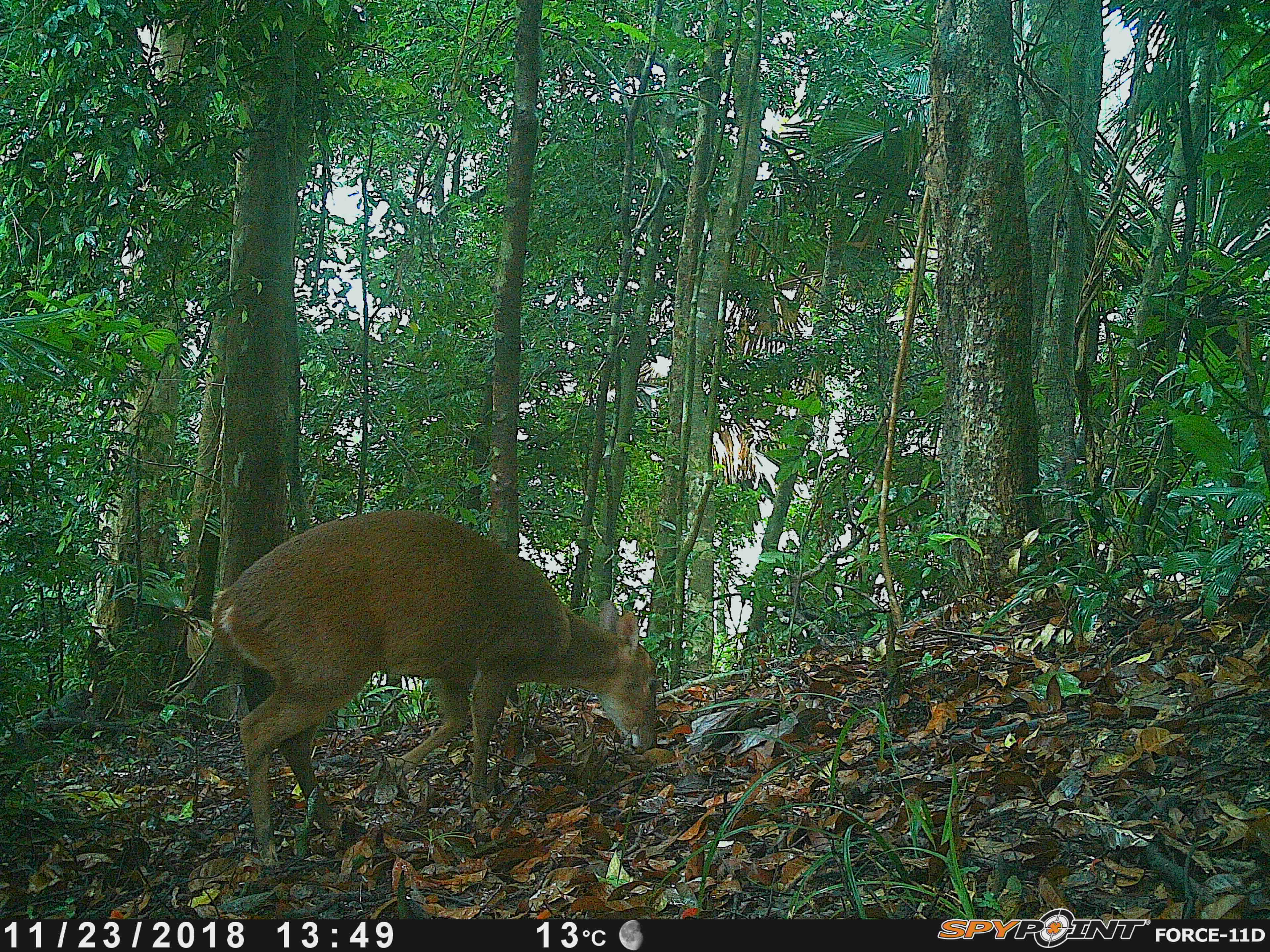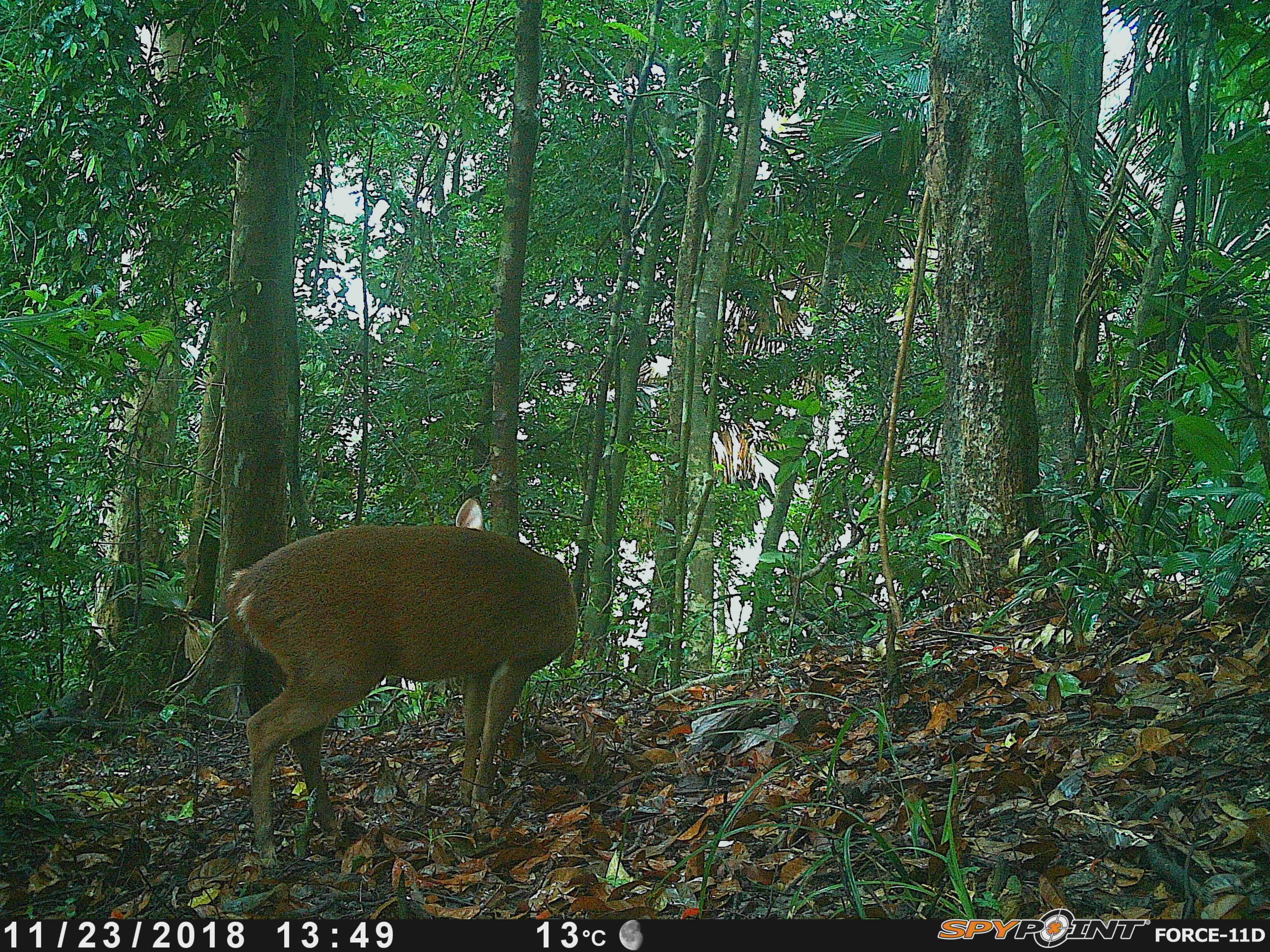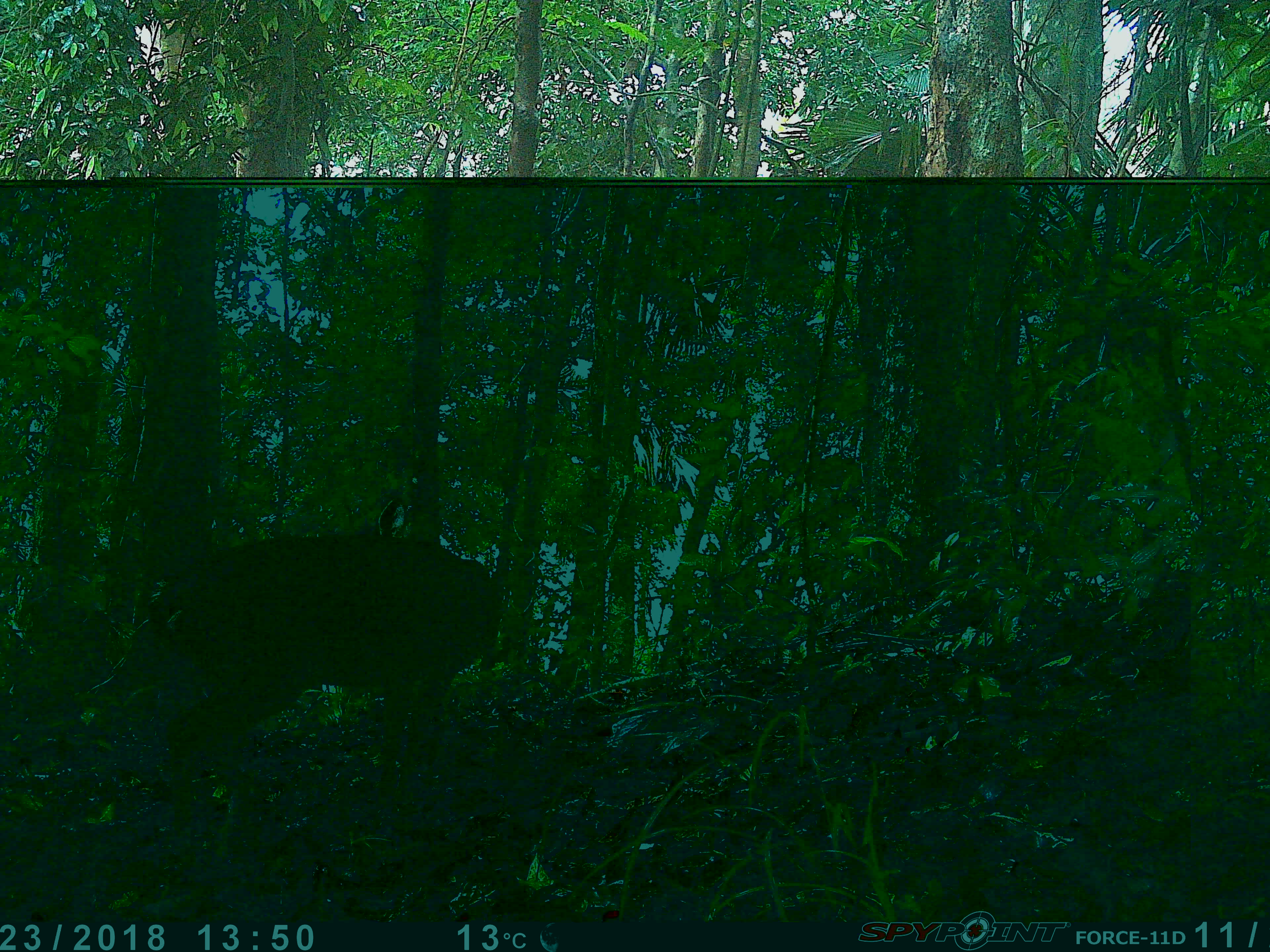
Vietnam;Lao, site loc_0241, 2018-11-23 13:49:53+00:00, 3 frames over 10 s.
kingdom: Animalia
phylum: Chordata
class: Mammalia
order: Artiodactyla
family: Cervidae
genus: Muntiacus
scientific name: Muntiacus vuquangensis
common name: large-antlered muntjac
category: large antlered muntjac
Large antlered muntjac (large-antlered muntjac) (Muntiacus vuquangensis). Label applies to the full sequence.